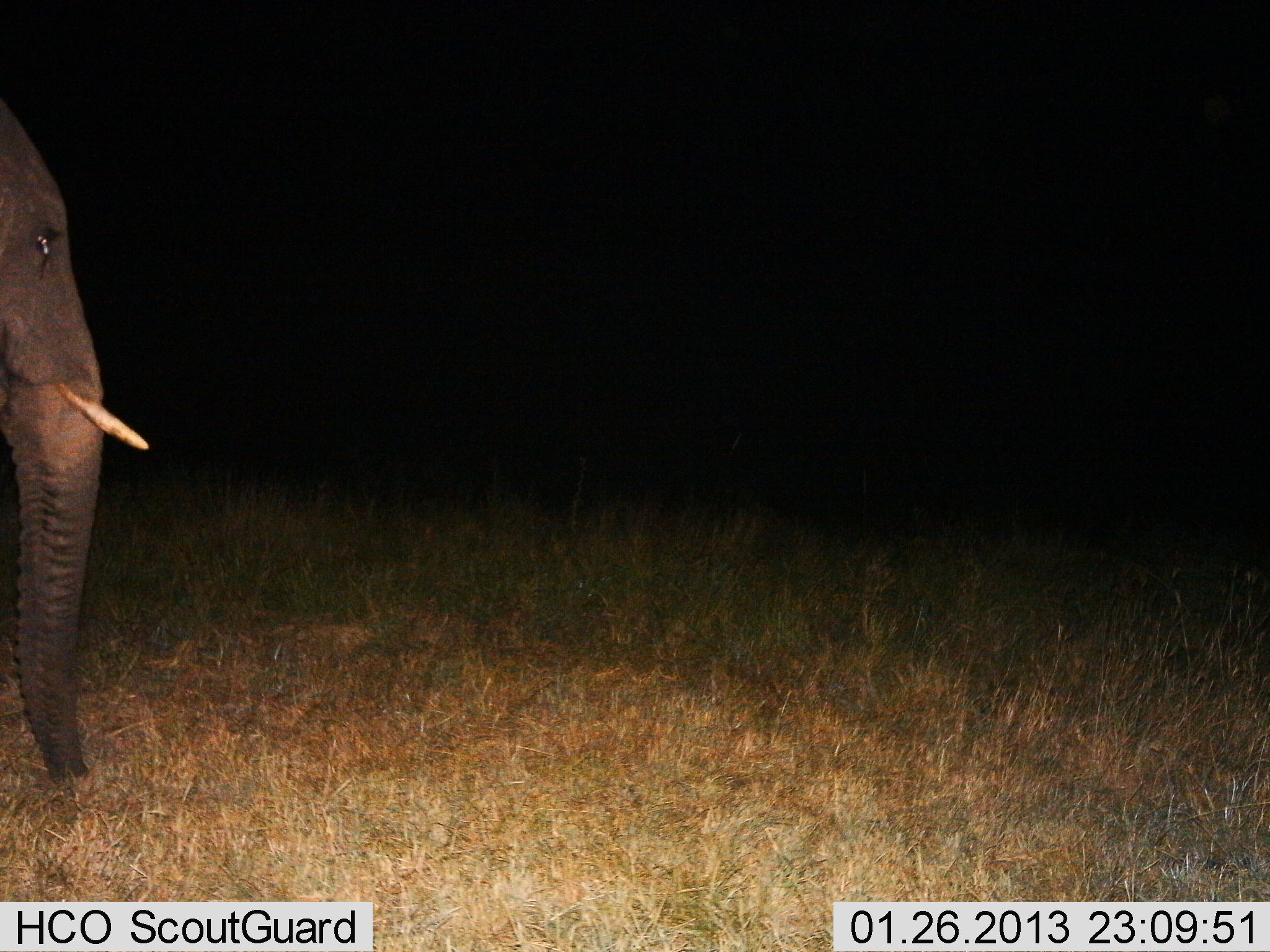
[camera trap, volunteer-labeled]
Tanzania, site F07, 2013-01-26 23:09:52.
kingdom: Animalia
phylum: Chordata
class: Mammalia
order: Proboscidea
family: Elephantidae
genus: Loxodonta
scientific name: Loxodonta africana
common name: african bush elephant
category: elephant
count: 1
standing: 62%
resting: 0%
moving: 34%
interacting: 0%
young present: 0%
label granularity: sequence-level